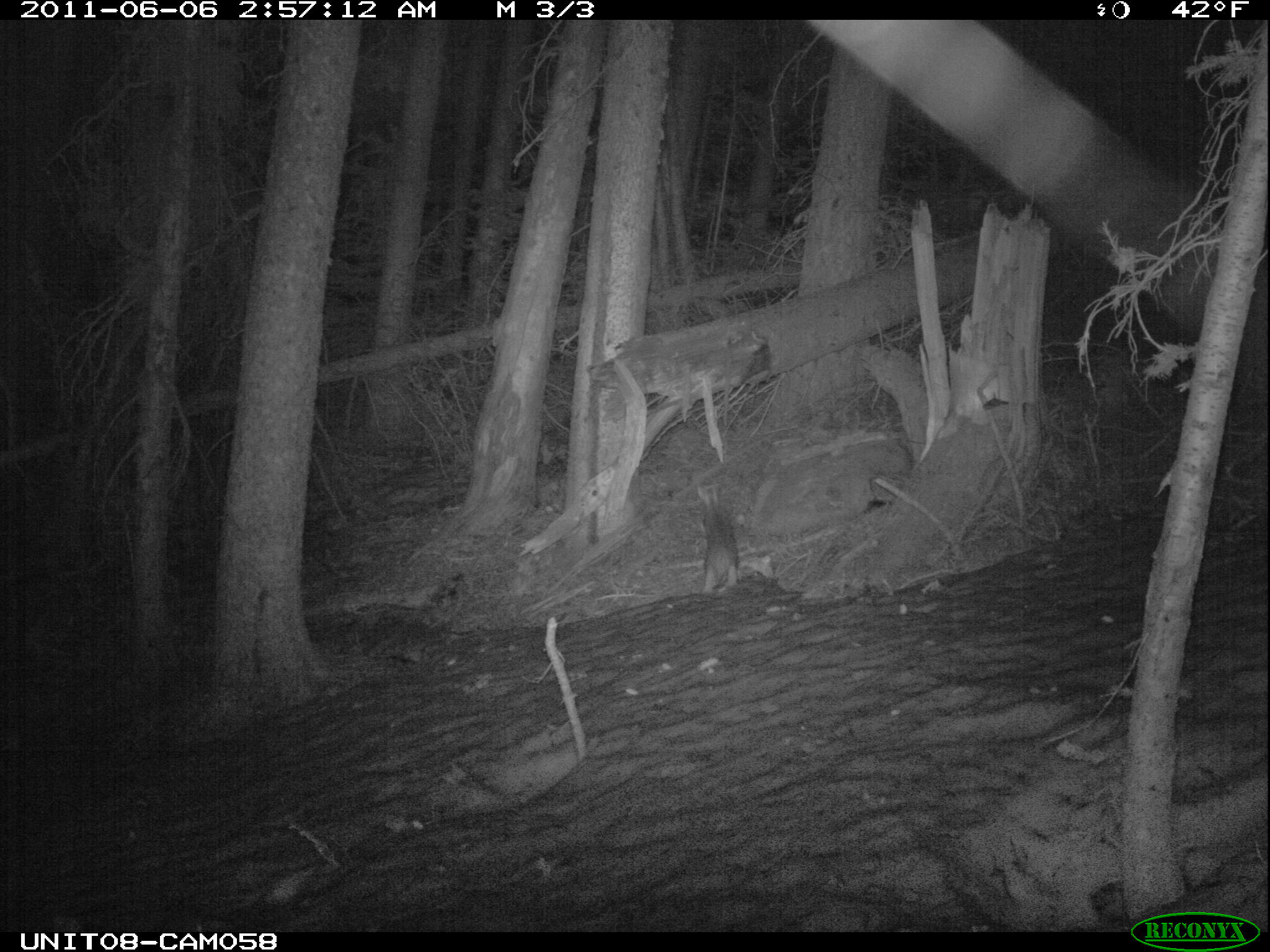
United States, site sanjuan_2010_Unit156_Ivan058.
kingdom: Animalia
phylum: Chordata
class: Mammalia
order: Lagomorpha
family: Leporidae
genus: Lepus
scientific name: Lepus americanus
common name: snowshoe hare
Lepus americanus (snowshoe hare).